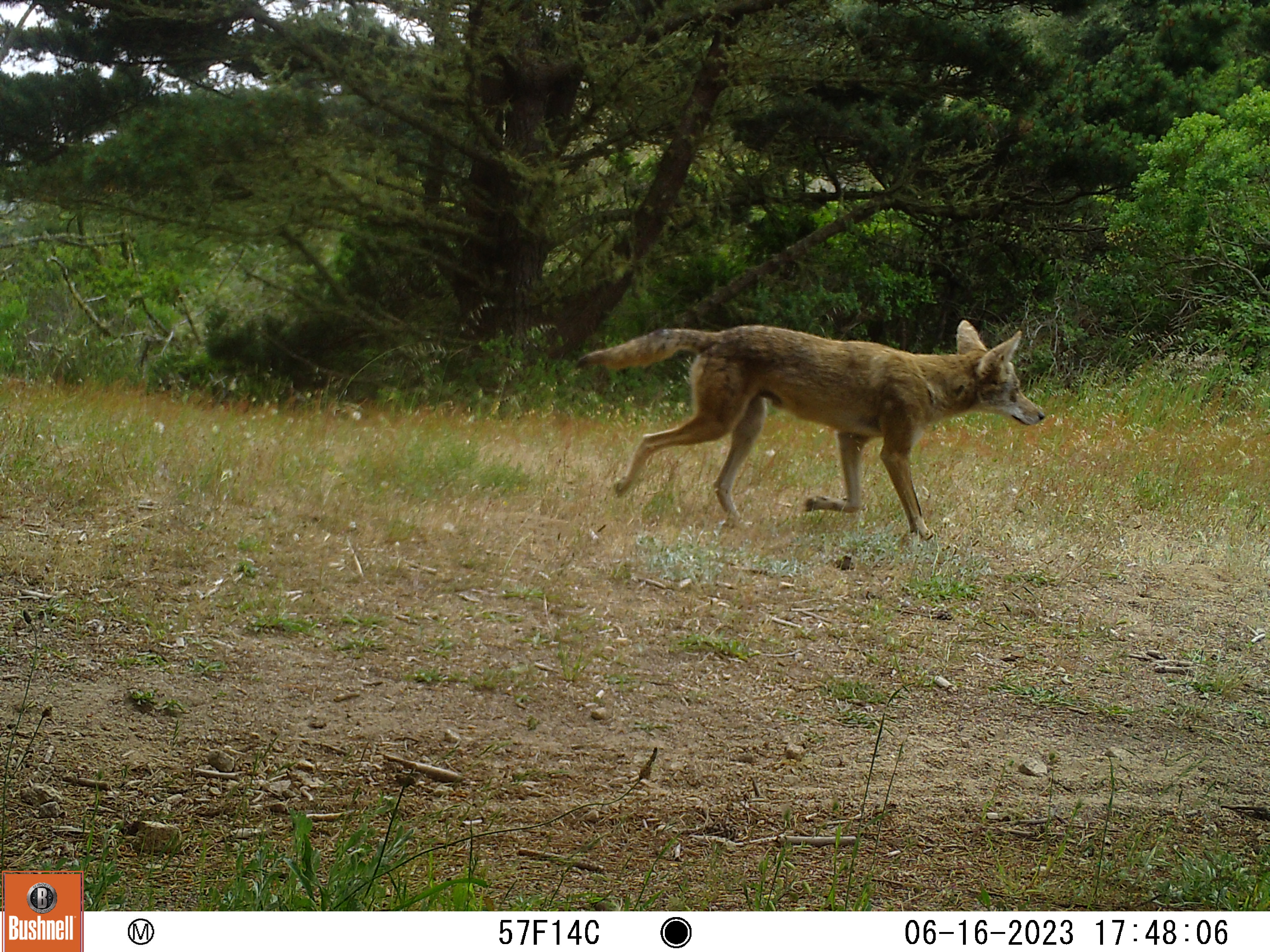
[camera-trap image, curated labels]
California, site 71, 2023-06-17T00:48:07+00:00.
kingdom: Animalia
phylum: Chordata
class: Mammalia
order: Carnivora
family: Canidae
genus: Canis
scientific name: Canis latrans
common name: coyote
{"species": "coyote (Canis latrans)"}